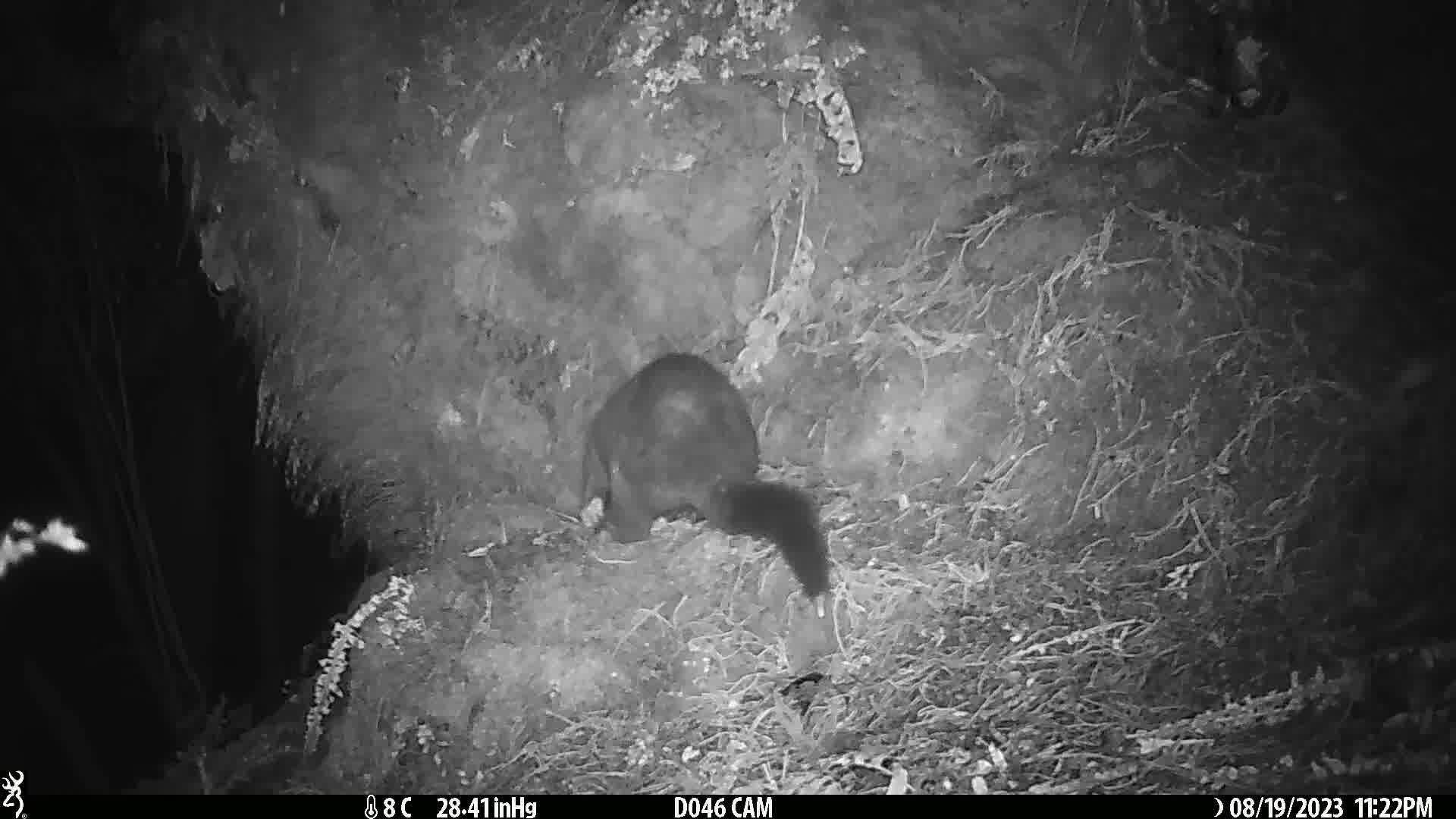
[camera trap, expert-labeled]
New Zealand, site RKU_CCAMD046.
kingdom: Animalia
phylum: Chordata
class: Mammalia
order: Diprotodontia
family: Phalangeridae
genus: Trichosurus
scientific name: Trichosurus vulpecula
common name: common brushtail possum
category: possum